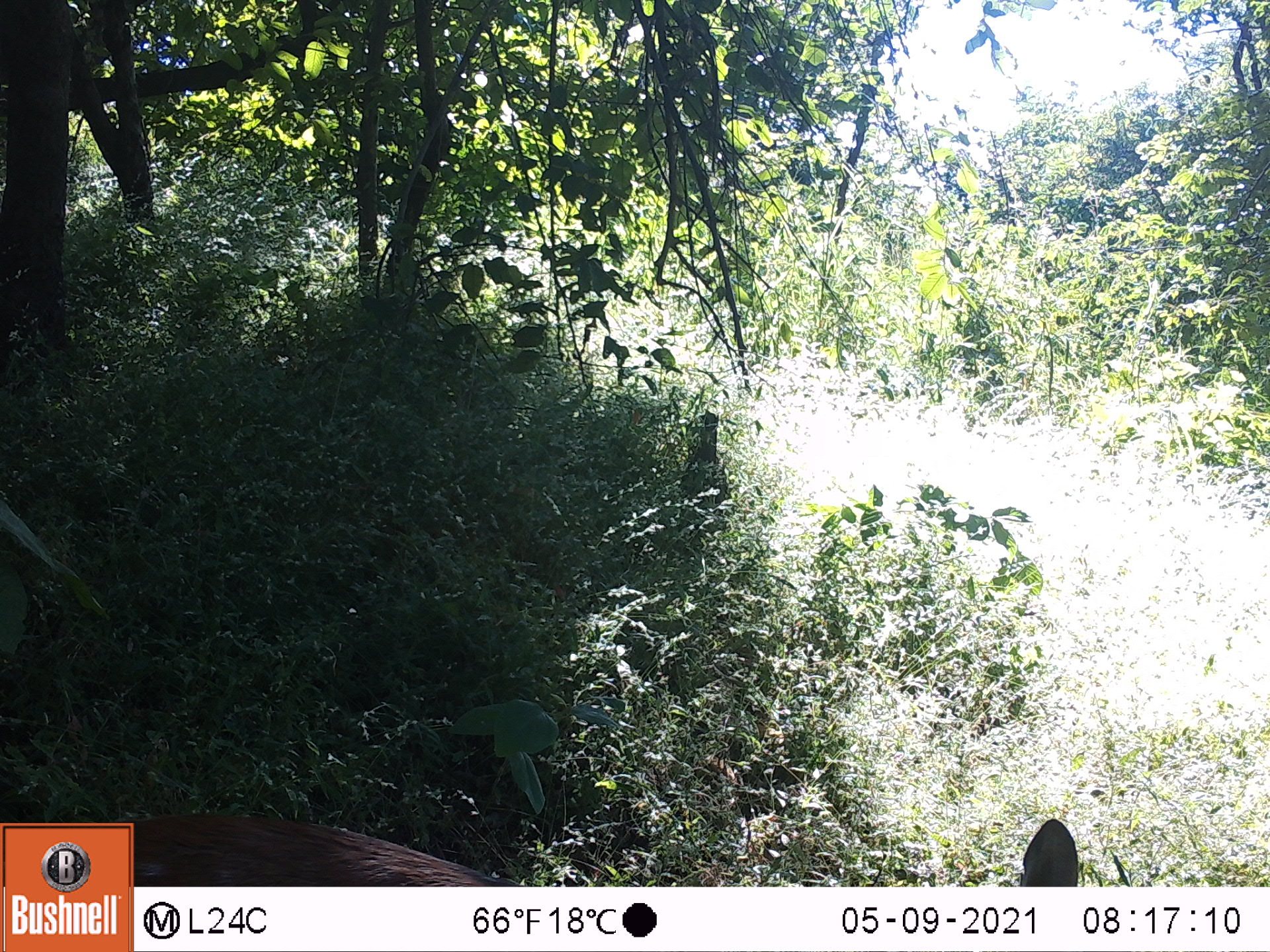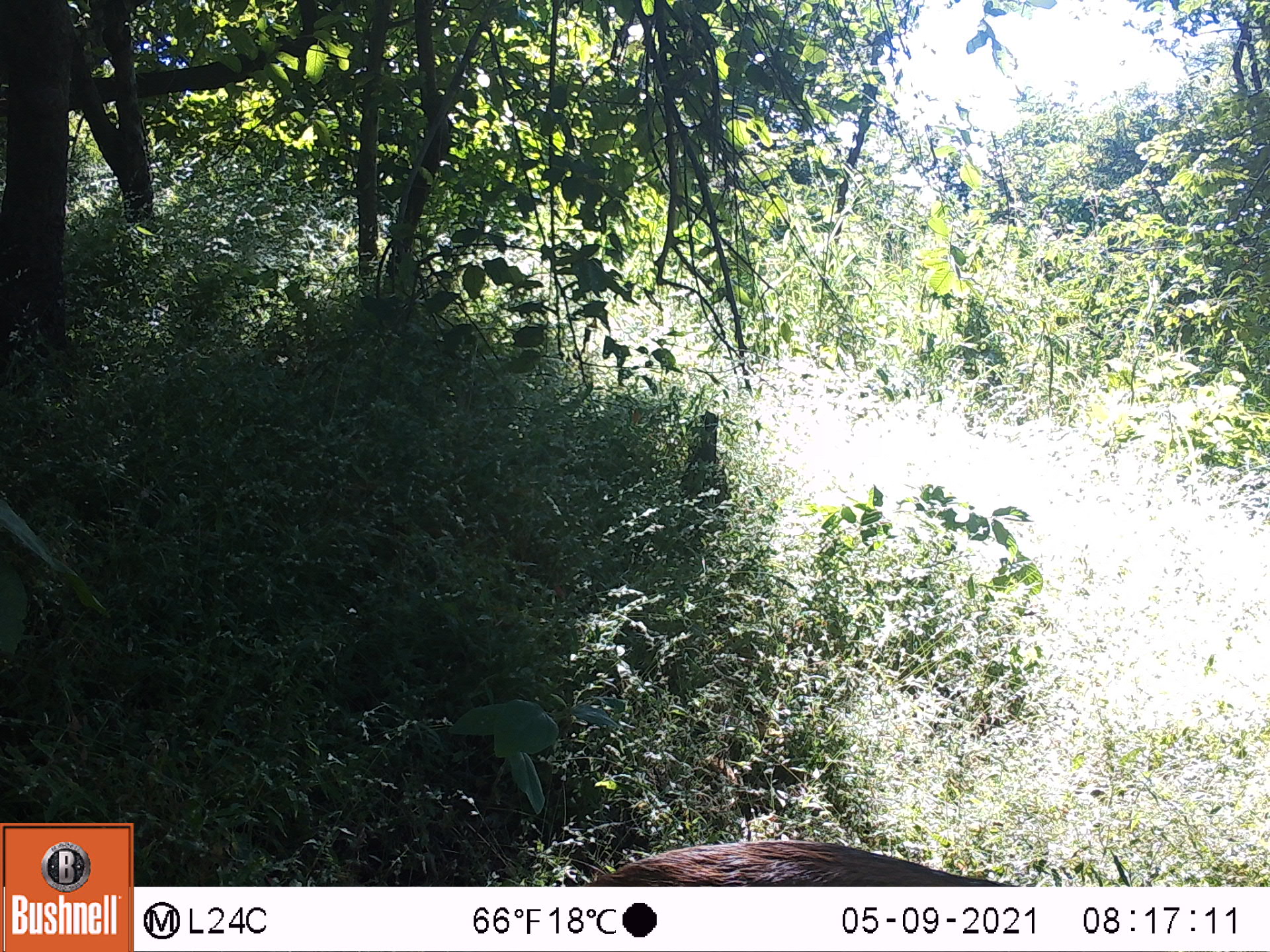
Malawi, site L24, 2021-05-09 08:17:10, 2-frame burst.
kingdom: Animalia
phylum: Chordata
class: Mammalia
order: Artiodactyla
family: Bovidae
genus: Tragelaphus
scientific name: Tragelaphus sylvaticus sylvaticus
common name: cape bushbuck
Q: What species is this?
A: Cape bushbuck (Tragelaphus sylvaticus sylvaticus).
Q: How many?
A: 1.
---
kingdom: Animalia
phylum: Chordata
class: Mammalia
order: Artiodactyla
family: Suidae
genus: Phacochoerus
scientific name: Phacochoerus africanus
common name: common warthog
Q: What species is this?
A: Common warthog (Phacochoerus africanus).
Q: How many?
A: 1.